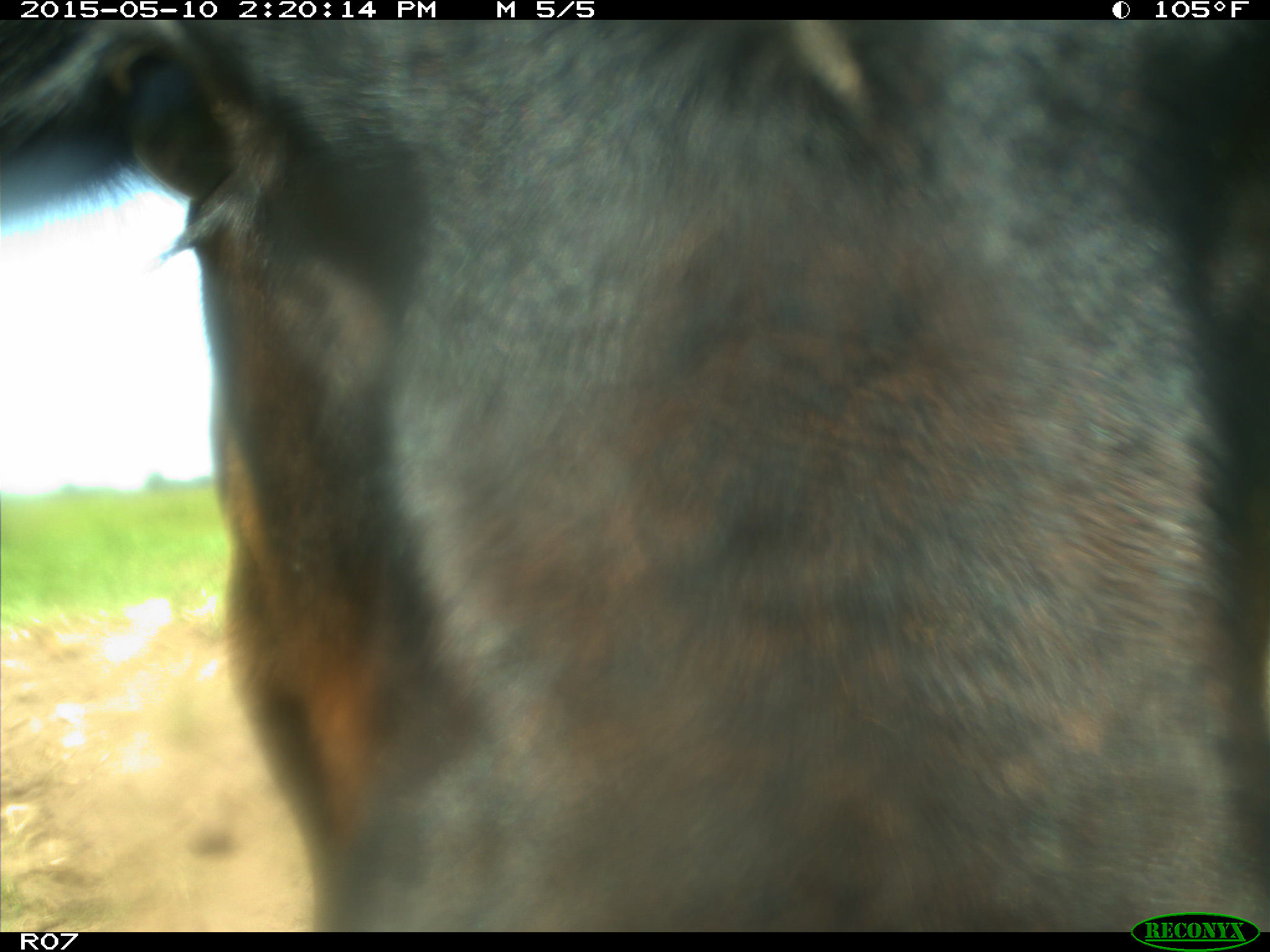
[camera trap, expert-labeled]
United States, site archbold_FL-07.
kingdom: Animalia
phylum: Chordata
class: Mammalia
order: Artiodactyla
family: Bovidae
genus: Bos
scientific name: Bos taurus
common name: domestic cow